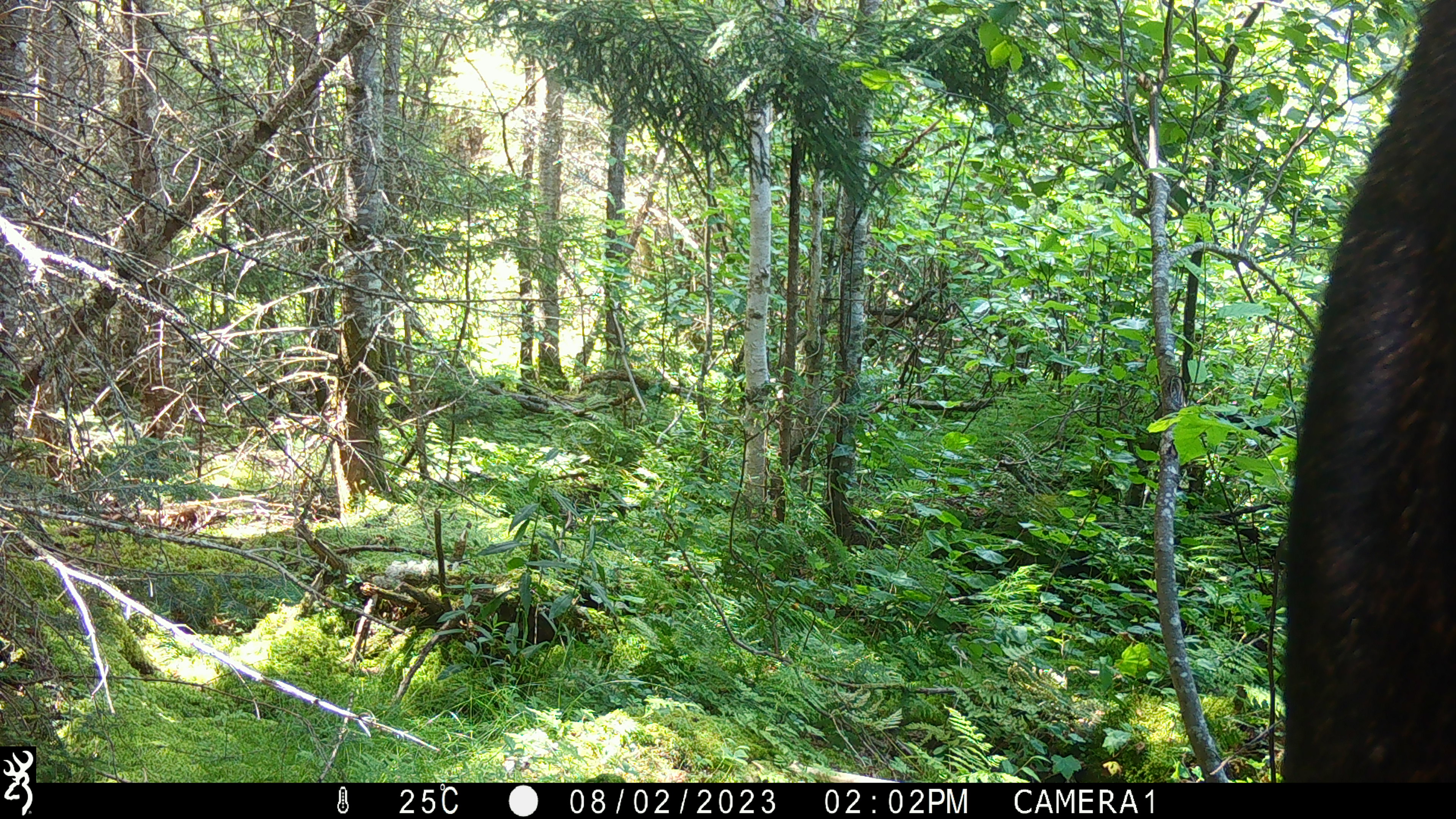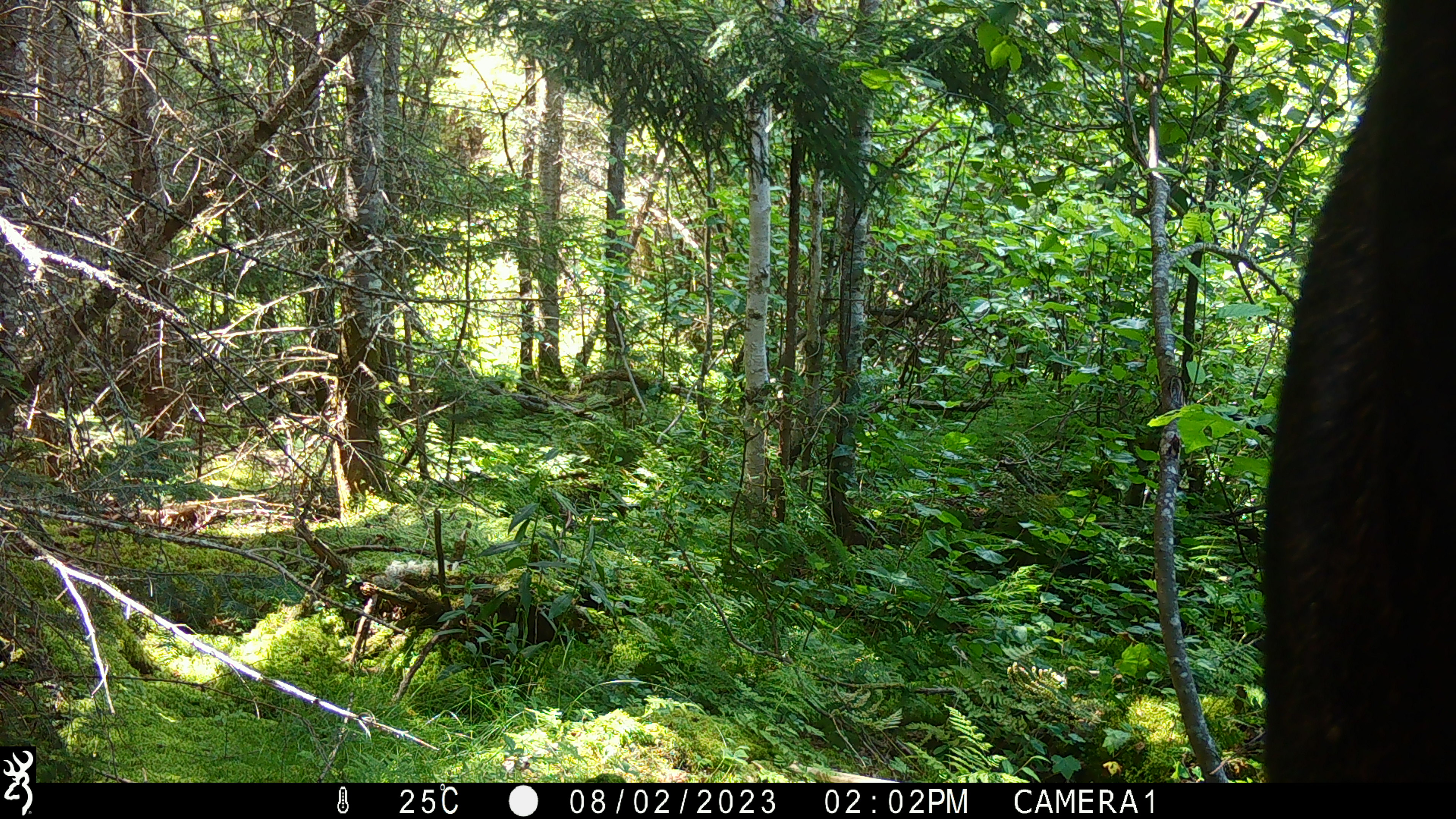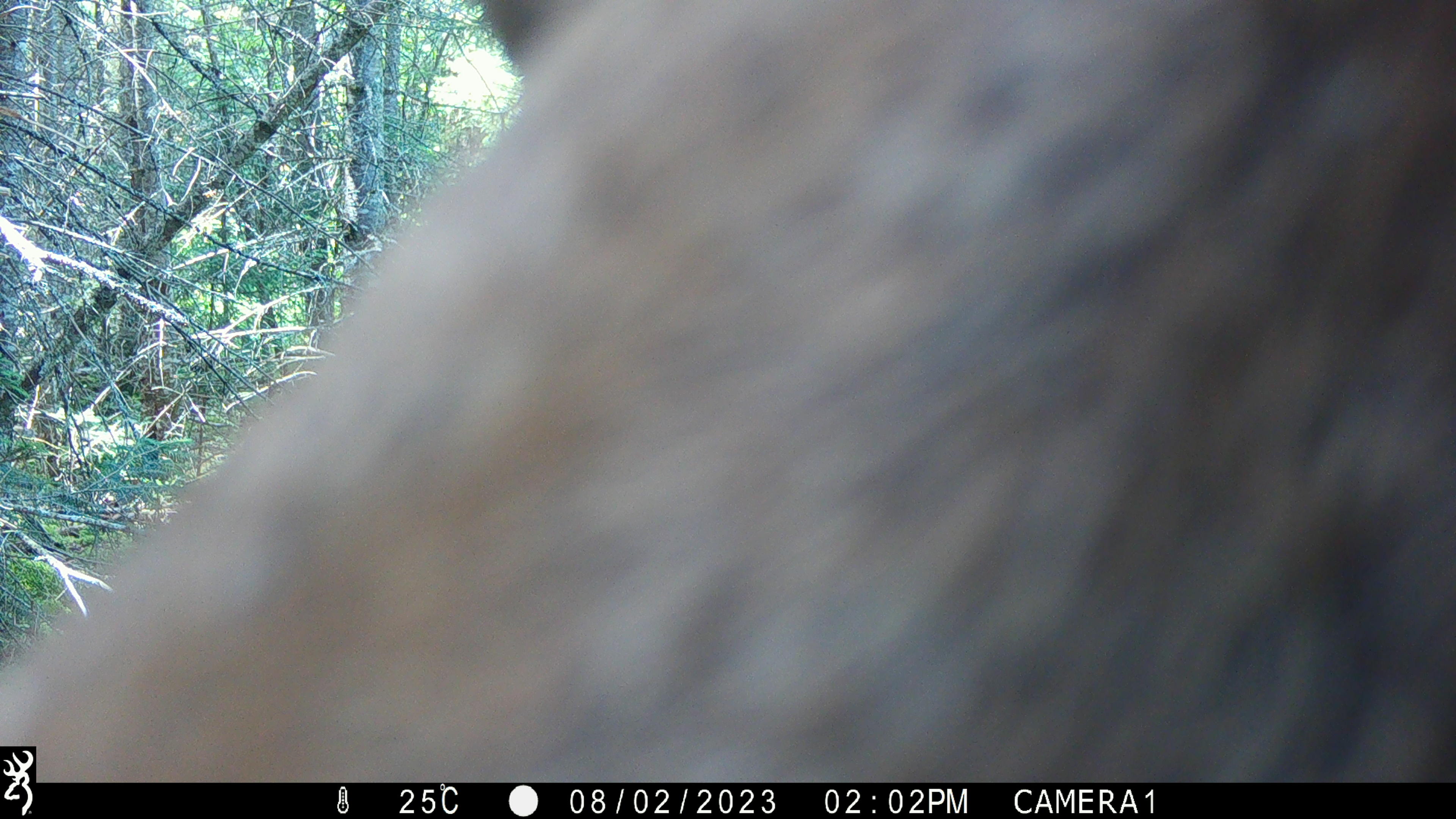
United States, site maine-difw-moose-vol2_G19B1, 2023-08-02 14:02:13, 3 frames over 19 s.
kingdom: Animalia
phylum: Chordata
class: Mammalia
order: Artiodactyla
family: Cervidae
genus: Alces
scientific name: Alces alces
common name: moose